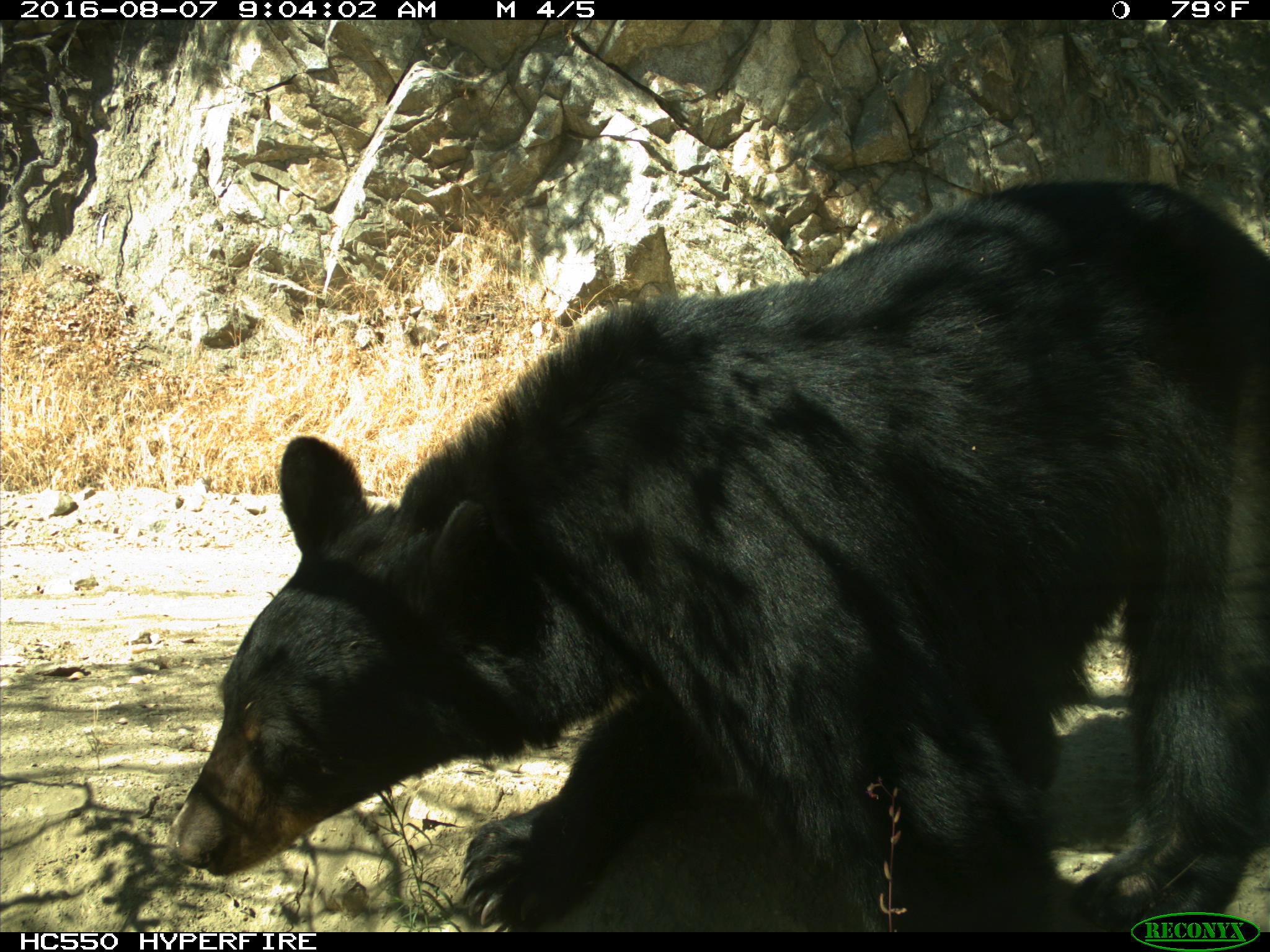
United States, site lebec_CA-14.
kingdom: Animalia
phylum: Chordata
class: Mammalia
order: Carnivora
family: Ursidae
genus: Ursus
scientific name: Ursus americanus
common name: american black bear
Ursus americanus (american black bear).